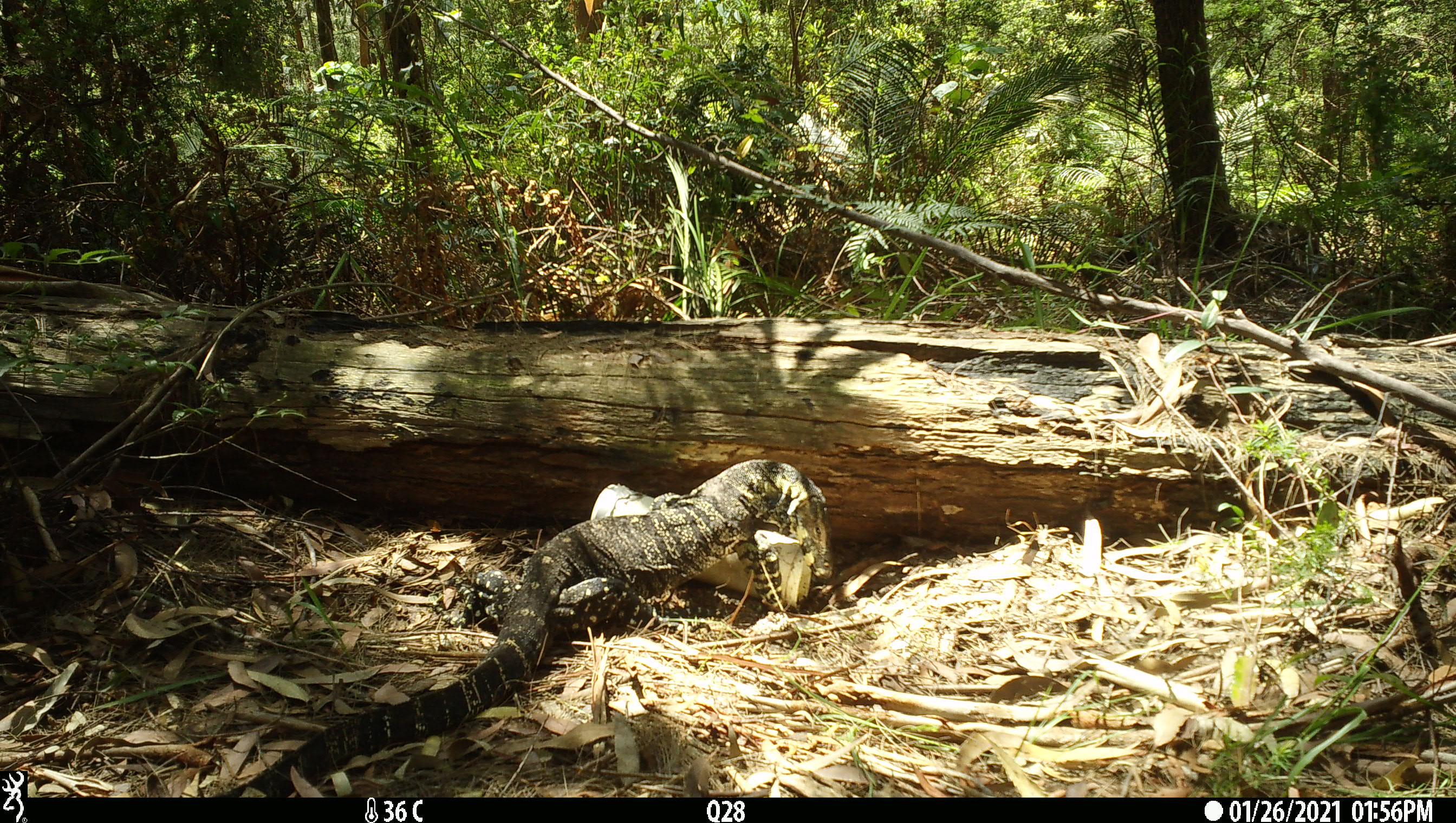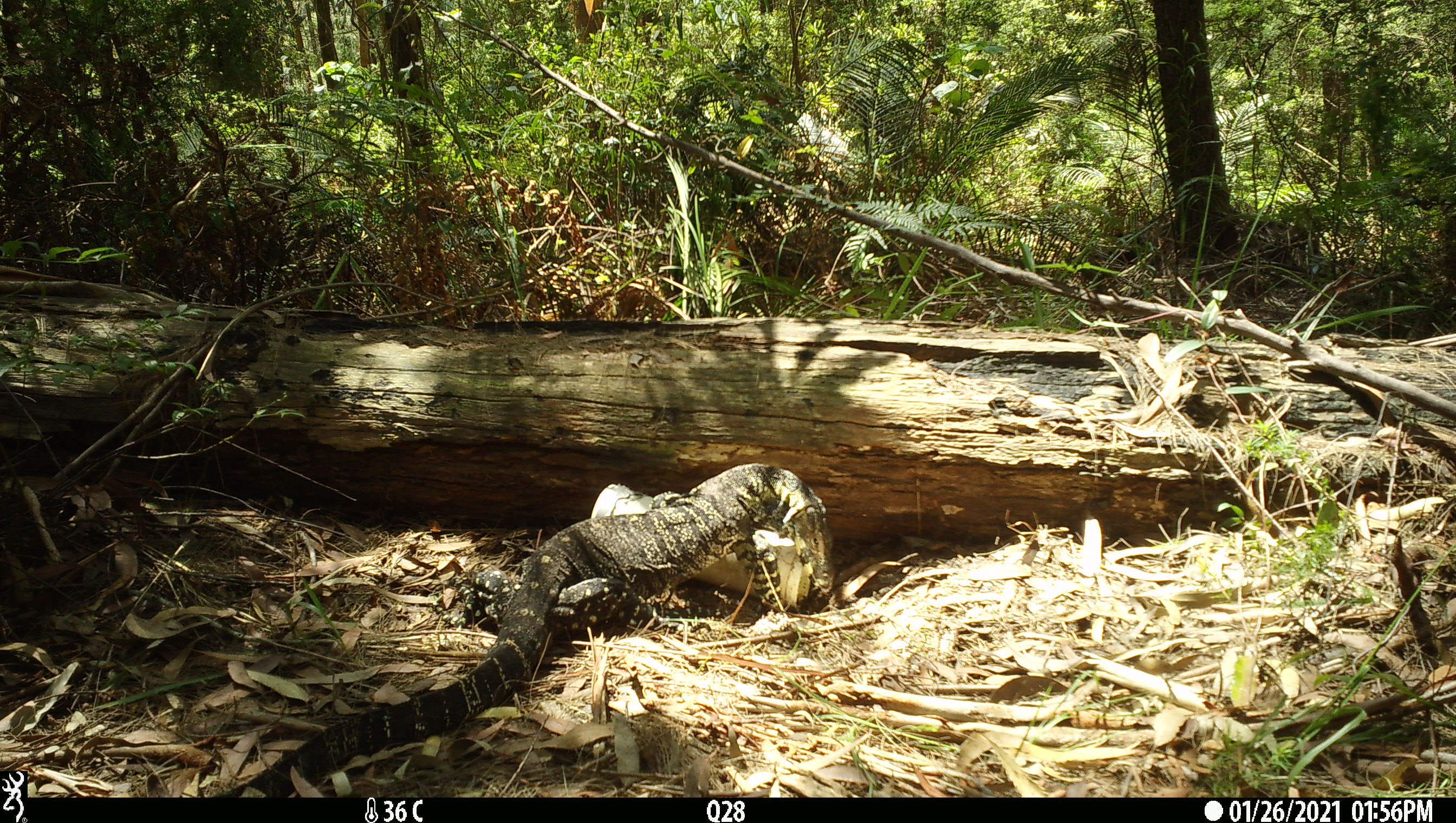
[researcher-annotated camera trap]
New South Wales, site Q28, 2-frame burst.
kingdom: Animalia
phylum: Chordata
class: Reptilia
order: Squamata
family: Varanidae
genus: Varanus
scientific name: Varanus varius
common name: lace monitor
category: goanna